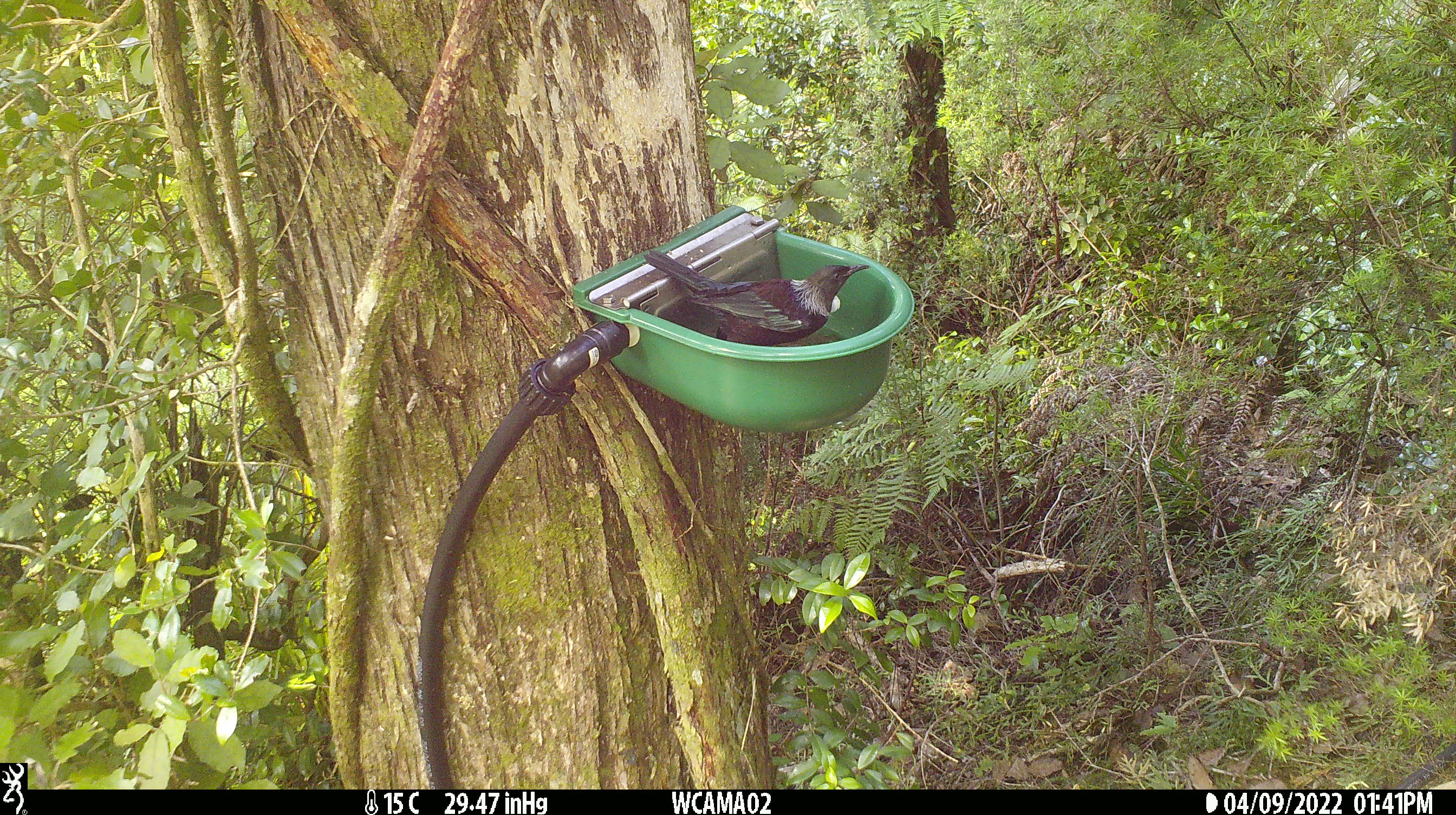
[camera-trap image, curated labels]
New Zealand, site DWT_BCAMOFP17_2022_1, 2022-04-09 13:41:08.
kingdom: Animalia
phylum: Chordata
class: Aves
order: Passeriformes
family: Meliphagidae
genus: Prosthemadera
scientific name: Prosthemadera novaeseelandiae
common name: tui